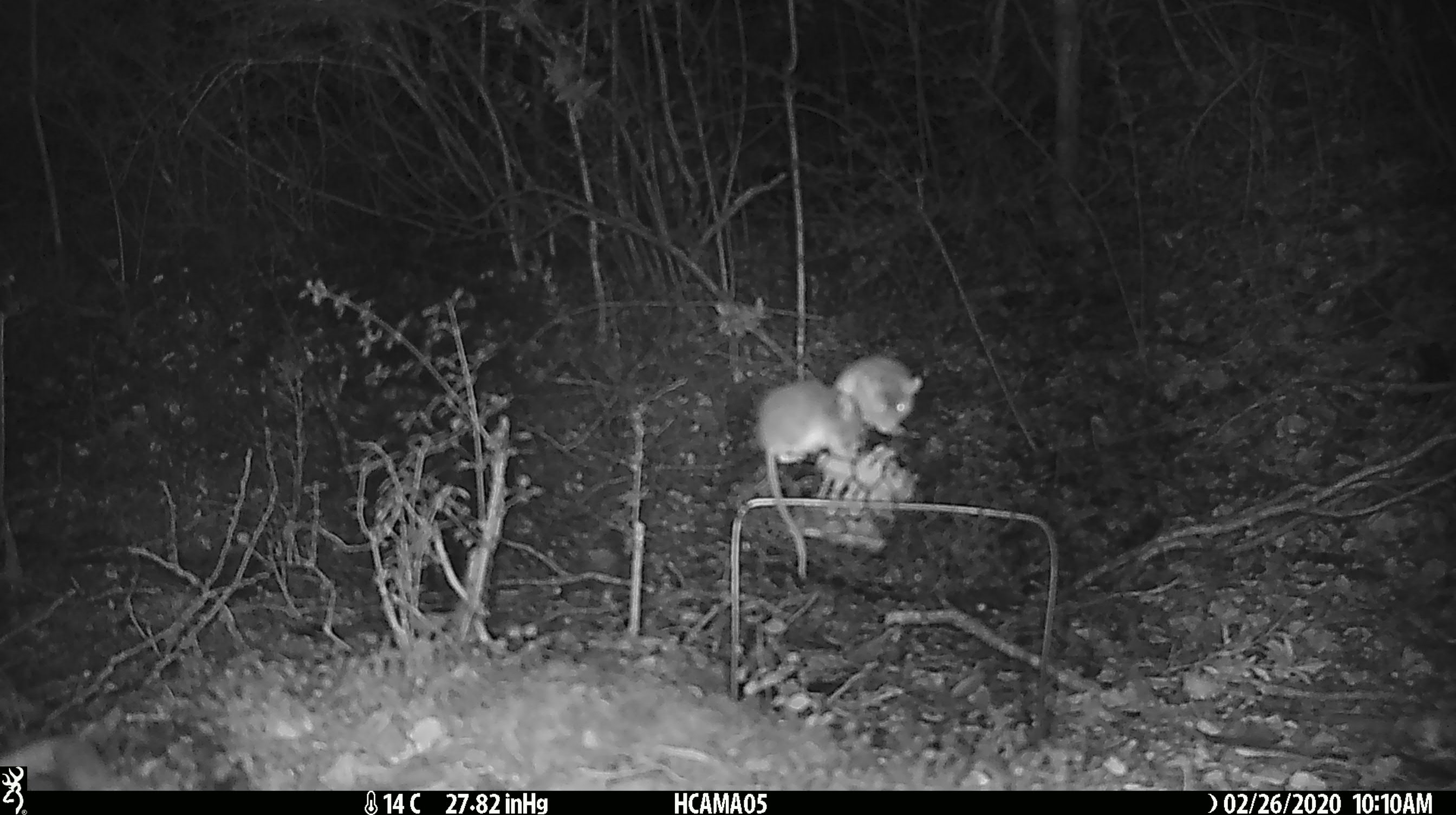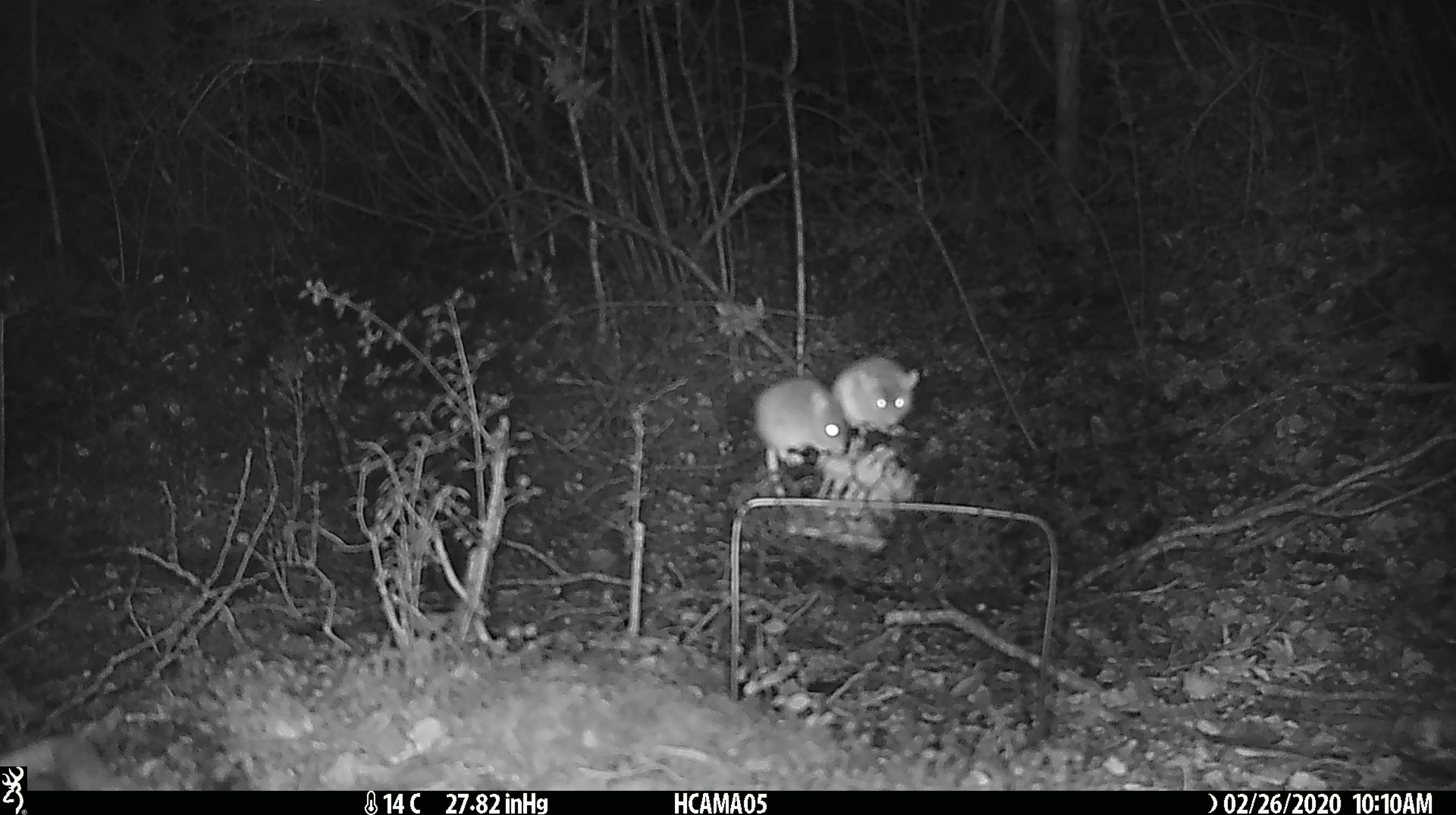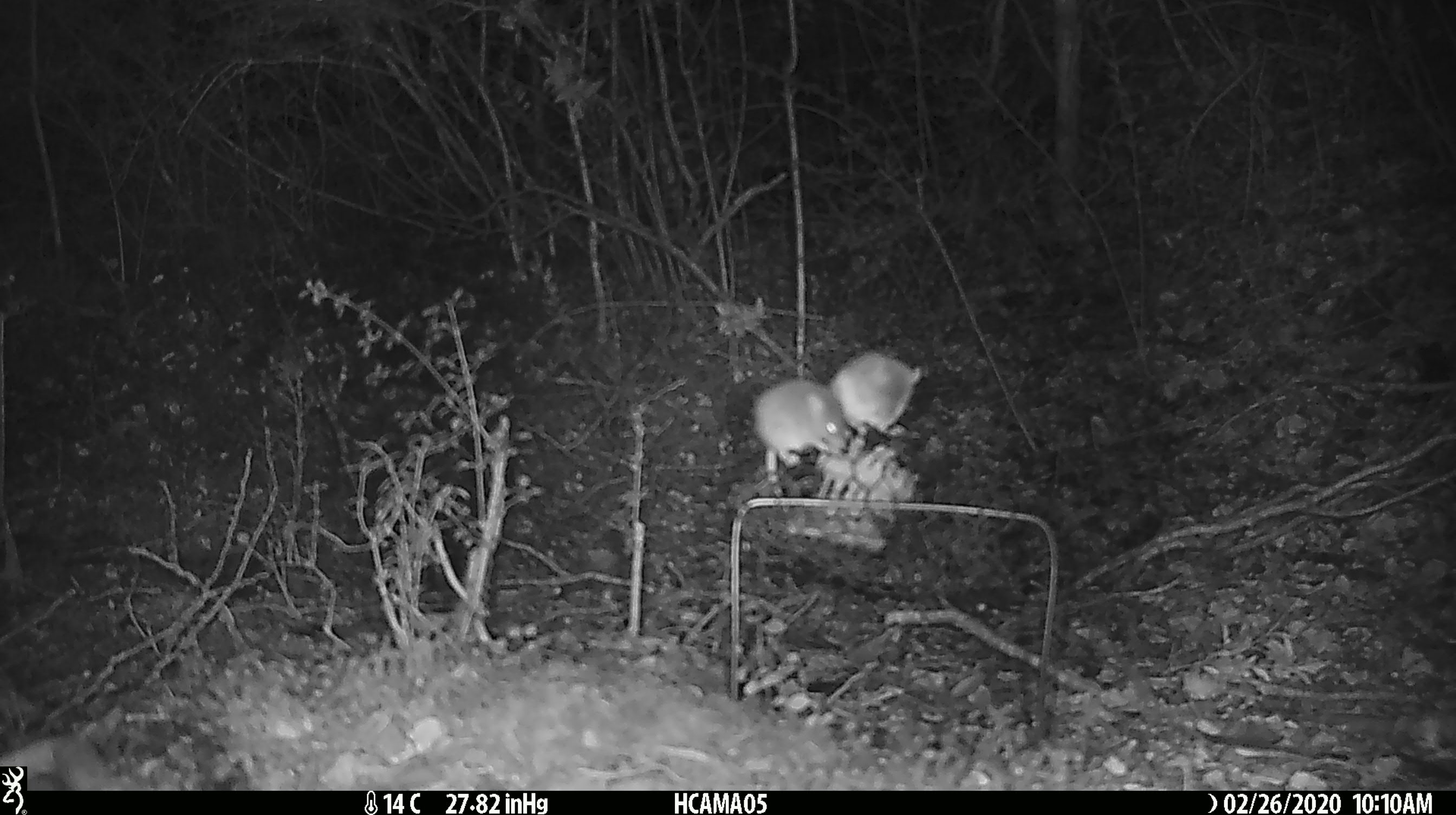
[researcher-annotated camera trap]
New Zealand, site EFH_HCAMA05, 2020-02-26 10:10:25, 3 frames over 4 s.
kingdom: Animalia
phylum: Chordata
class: Mammalia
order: Rodentia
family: Muridae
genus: Mus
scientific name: Mus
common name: mouse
Mouse (Mus).